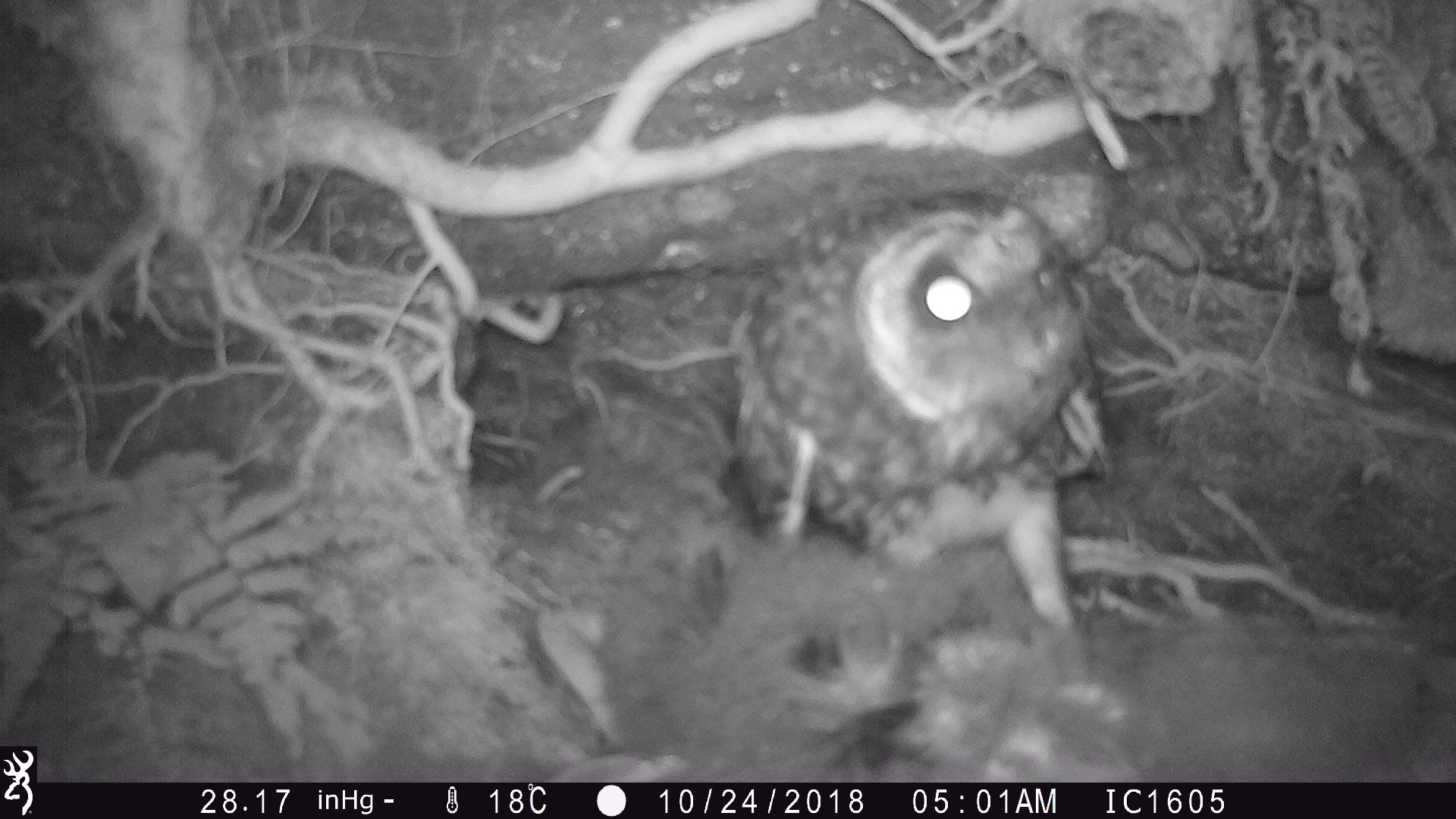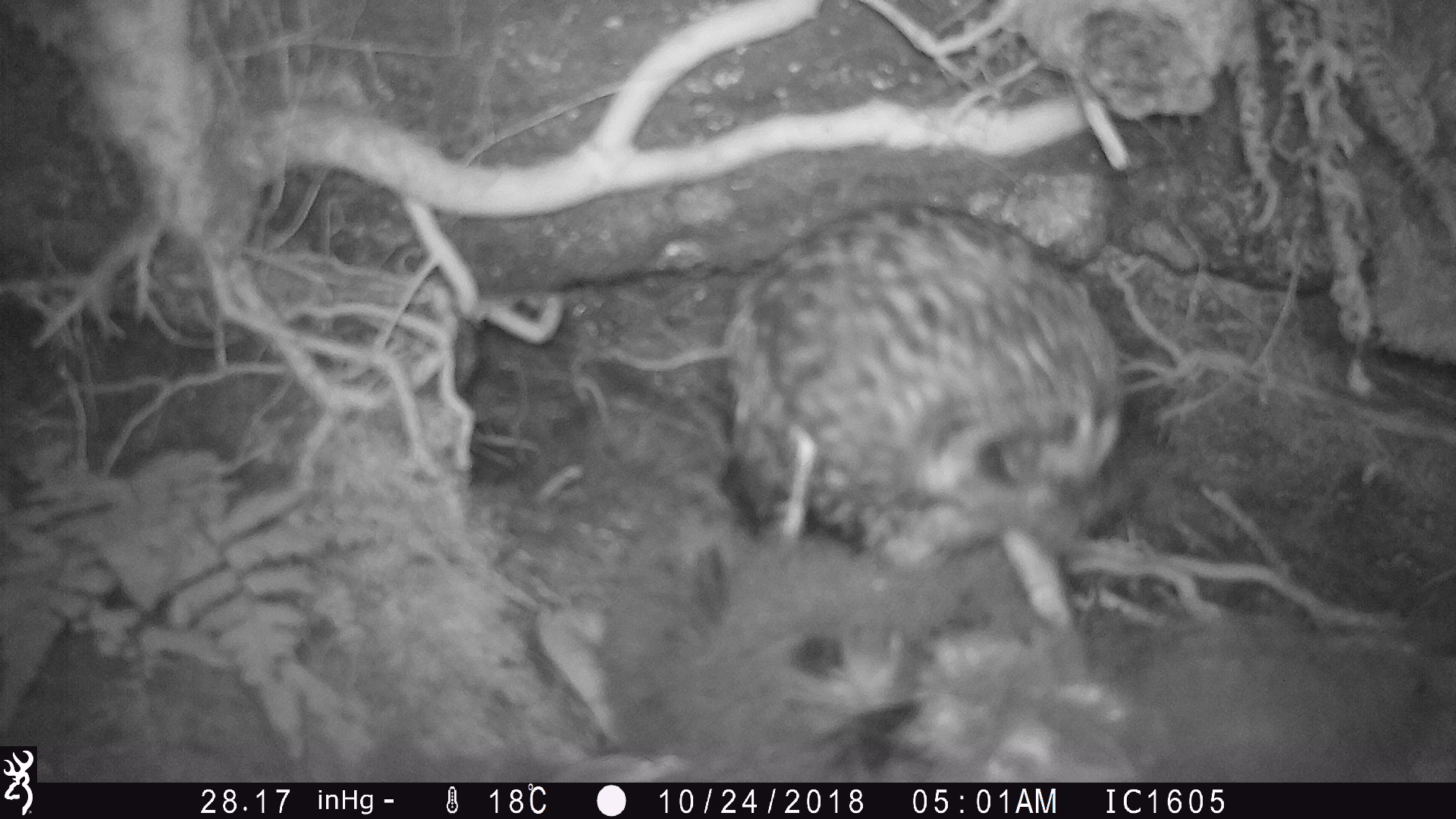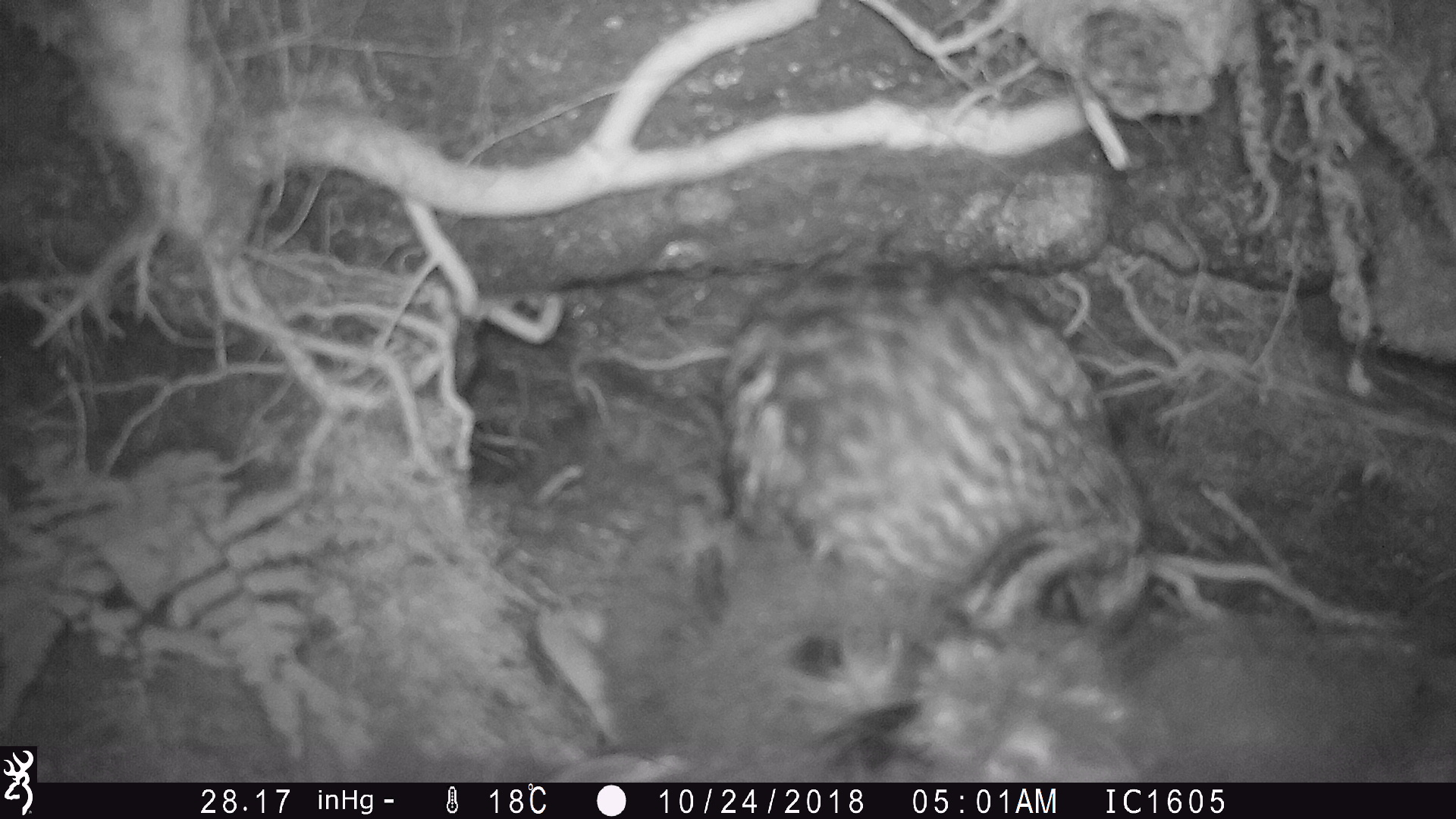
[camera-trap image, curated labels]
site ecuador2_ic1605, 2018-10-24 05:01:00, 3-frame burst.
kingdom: Animalia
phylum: Chordata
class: Aves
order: Strigiformes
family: Strigidae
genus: Asio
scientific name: Asio flammeus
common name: short-eared owl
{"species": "short-eared owl (Asio flammeus)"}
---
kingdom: Animalia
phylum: Chordata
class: Aves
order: Procellariiformes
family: Procellariidae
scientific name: Procellariidae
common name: petrel chick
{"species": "petrel chick (Procellariidae)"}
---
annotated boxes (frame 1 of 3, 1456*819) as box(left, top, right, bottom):
short-eared owl: box(716, 179, 1117, 676)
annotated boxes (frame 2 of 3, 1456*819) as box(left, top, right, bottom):
petrel chick: box(589, 466, 1407, 784)
short-eared owl: box(717, 191, 1147, 631)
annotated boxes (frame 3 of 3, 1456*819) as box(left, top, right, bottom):
short-eared owl: box(721, 249, 1269, 718)